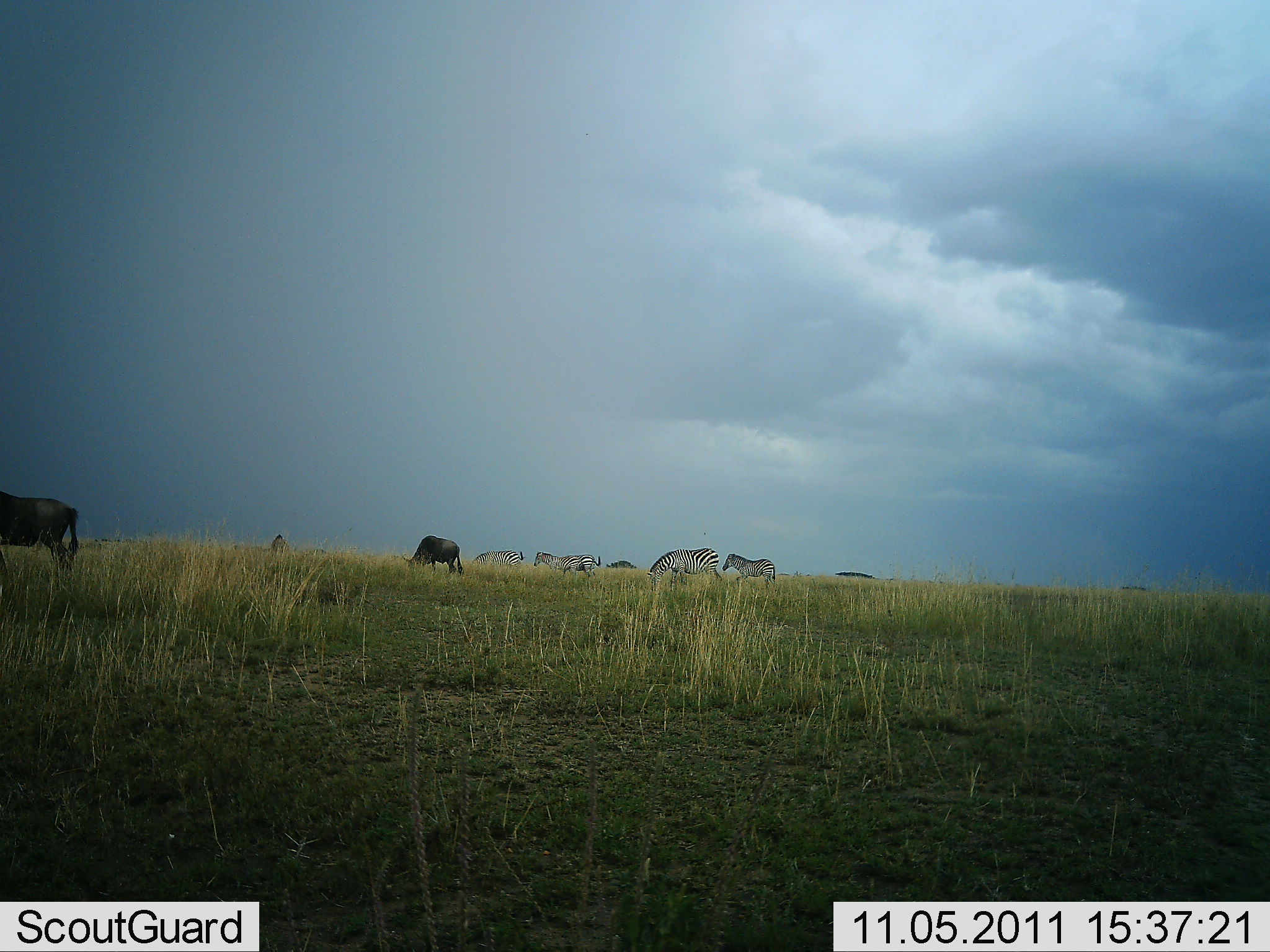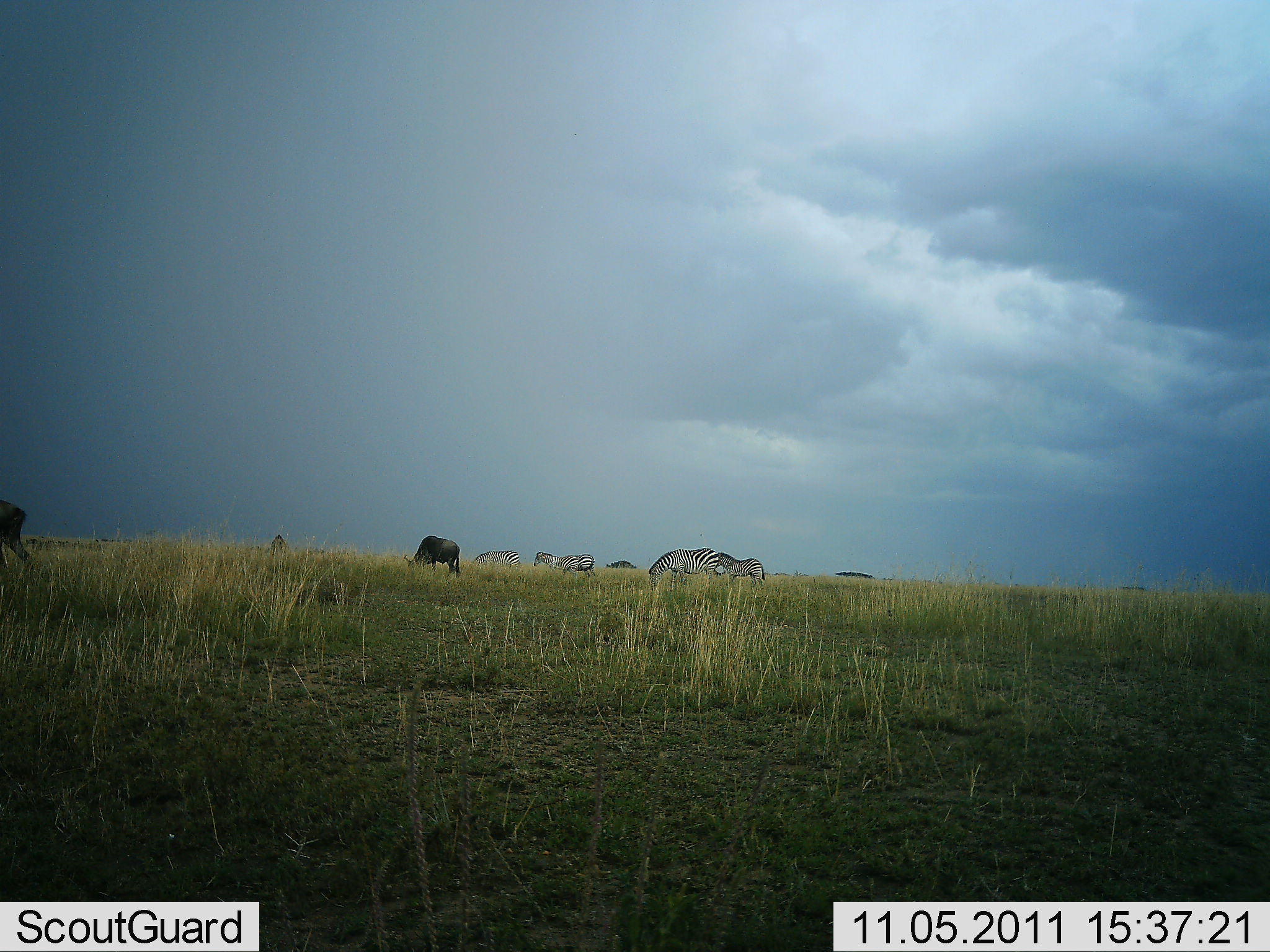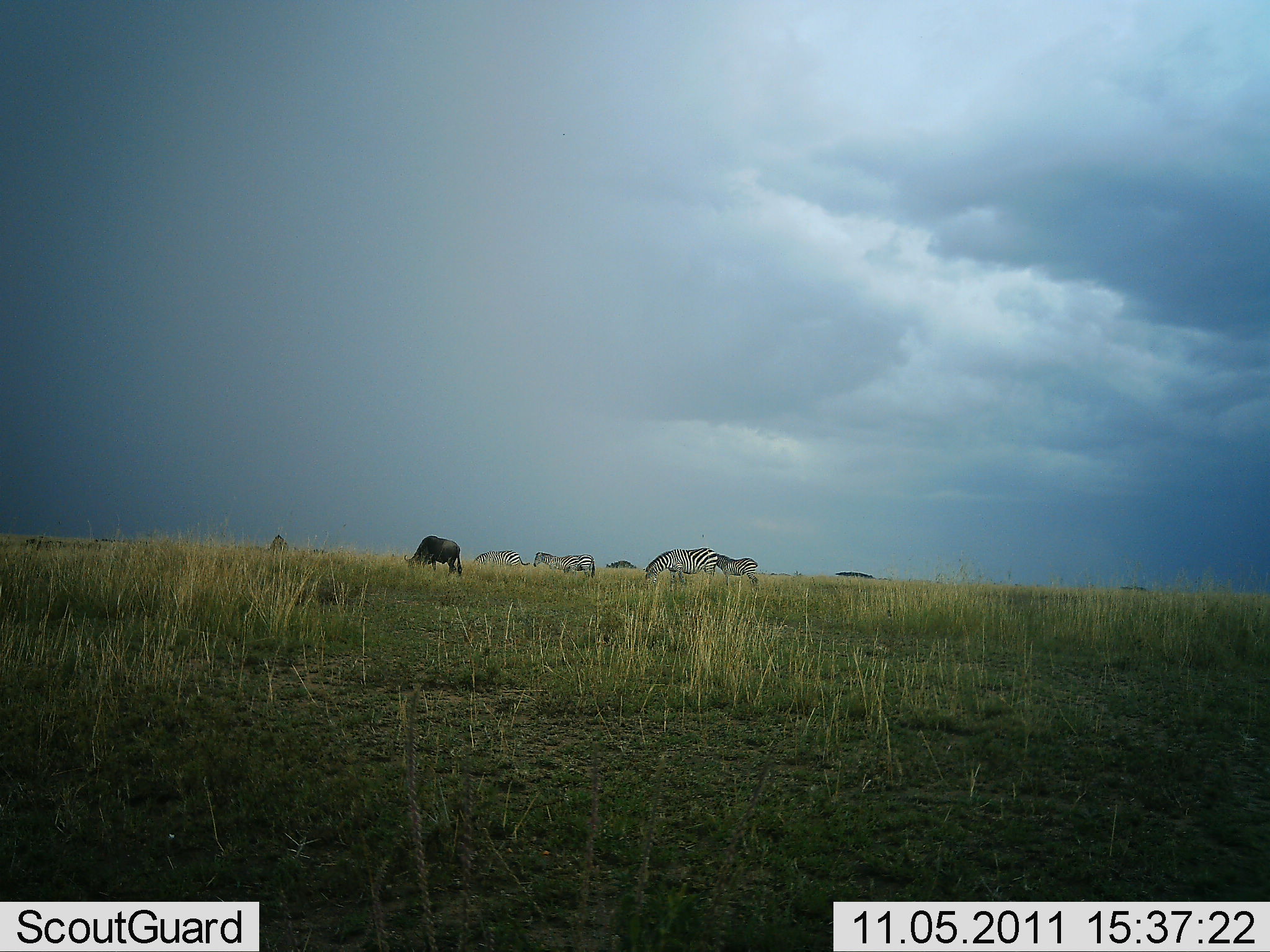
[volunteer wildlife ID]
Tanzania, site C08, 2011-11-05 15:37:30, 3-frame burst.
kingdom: Animalia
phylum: Chordata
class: Mammalia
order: Artiodactyla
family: Bovidae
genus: Connochaetes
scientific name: Connochaetes taurinus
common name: blue wildebeest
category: wildebeest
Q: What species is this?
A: Wildebeest (blue wildebeest) (Connochaetes taurinus).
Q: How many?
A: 2.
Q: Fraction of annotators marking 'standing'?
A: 18%.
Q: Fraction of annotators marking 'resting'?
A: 0%.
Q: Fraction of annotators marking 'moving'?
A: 36%.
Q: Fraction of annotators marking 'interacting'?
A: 0%.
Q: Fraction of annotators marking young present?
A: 0%.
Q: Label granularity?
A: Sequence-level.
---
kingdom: Animalia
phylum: Chordata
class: Mammalia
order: Perissodactyla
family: Equidae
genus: Equus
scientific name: Equus quagga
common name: plains zebra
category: zebra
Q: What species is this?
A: Zebra (plains zebra) (Equus quagga).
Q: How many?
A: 4.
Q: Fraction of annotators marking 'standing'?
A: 19%.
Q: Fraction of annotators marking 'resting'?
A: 0%.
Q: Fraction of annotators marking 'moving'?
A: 31%.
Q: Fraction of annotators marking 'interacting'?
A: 6%.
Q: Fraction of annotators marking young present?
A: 19%.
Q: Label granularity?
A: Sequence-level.